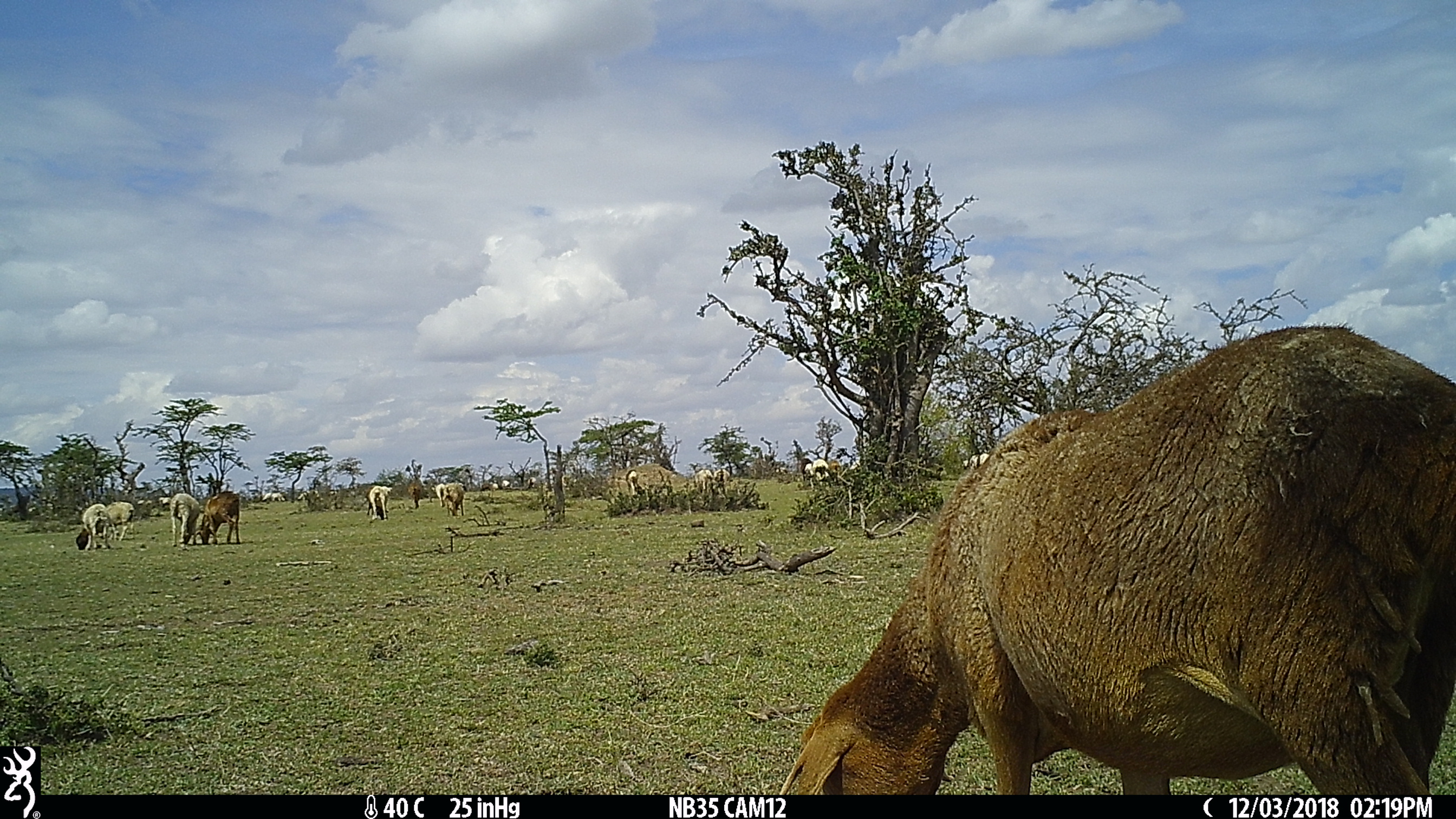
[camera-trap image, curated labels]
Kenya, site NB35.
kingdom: Animalia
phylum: Chordata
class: Mammalia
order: Artiodactyla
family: Bovidae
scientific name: Bovidae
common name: sheep or goat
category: shoat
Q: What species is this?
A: Shoat (sheep or goat) (Bovidae).